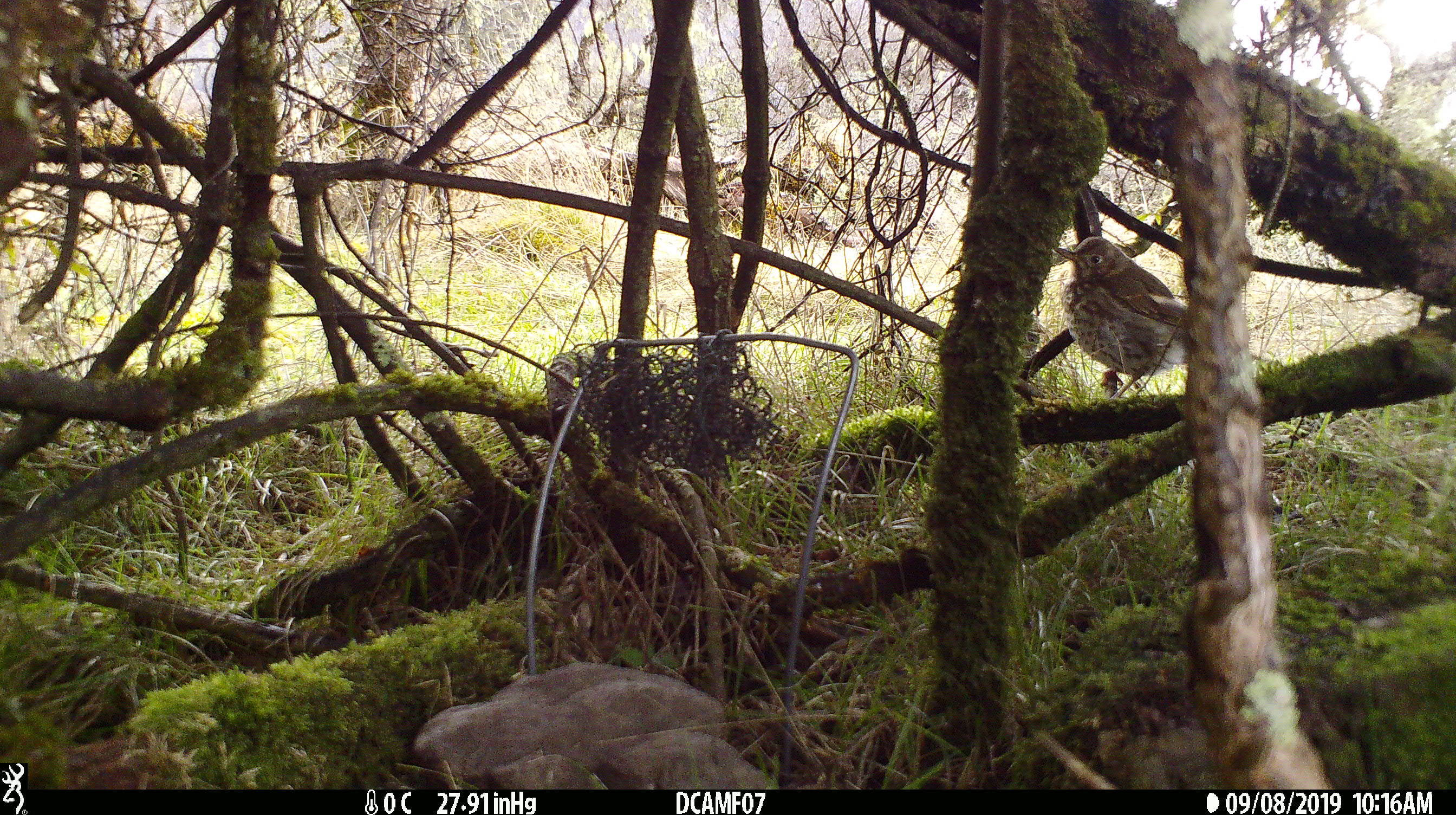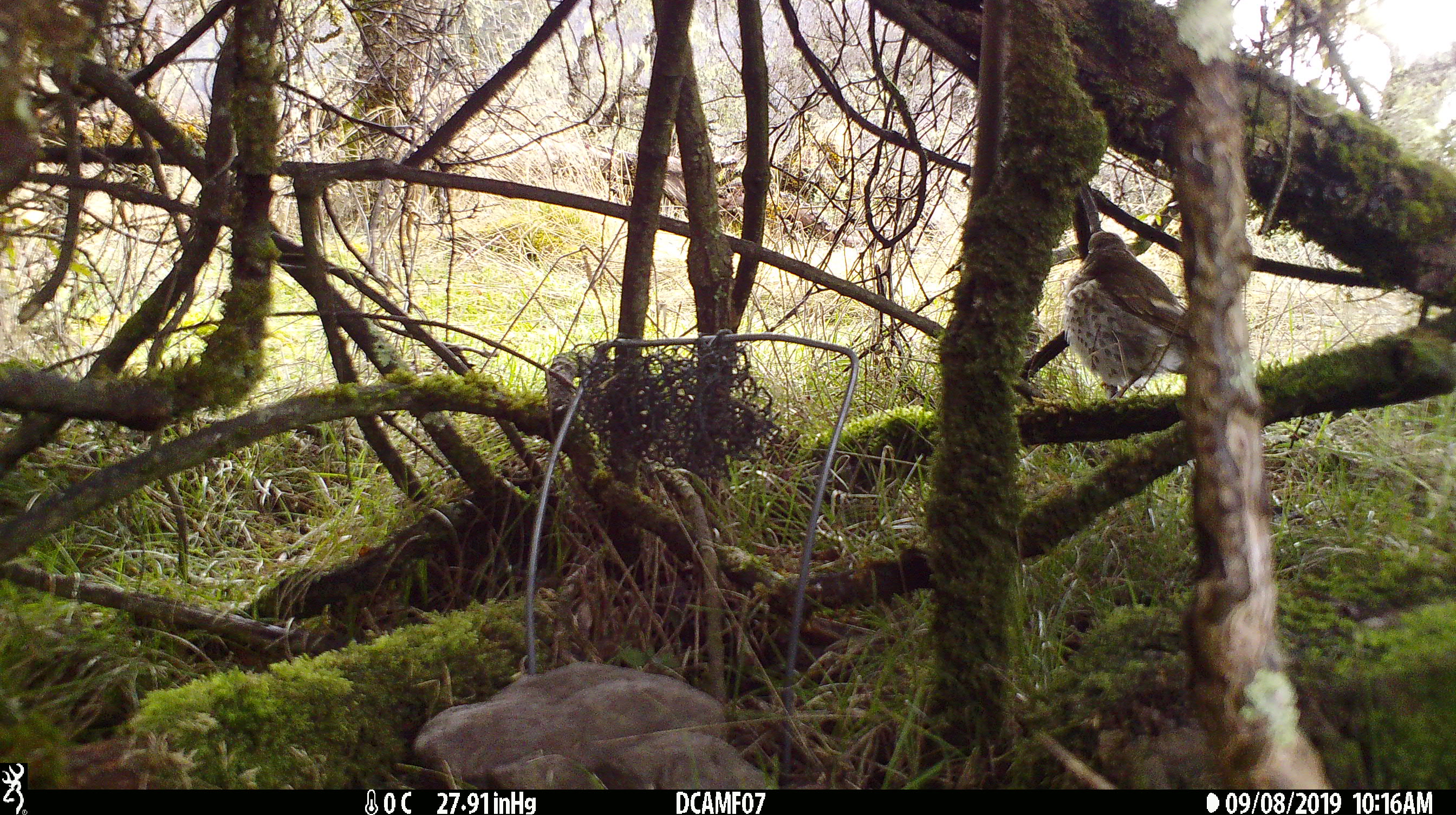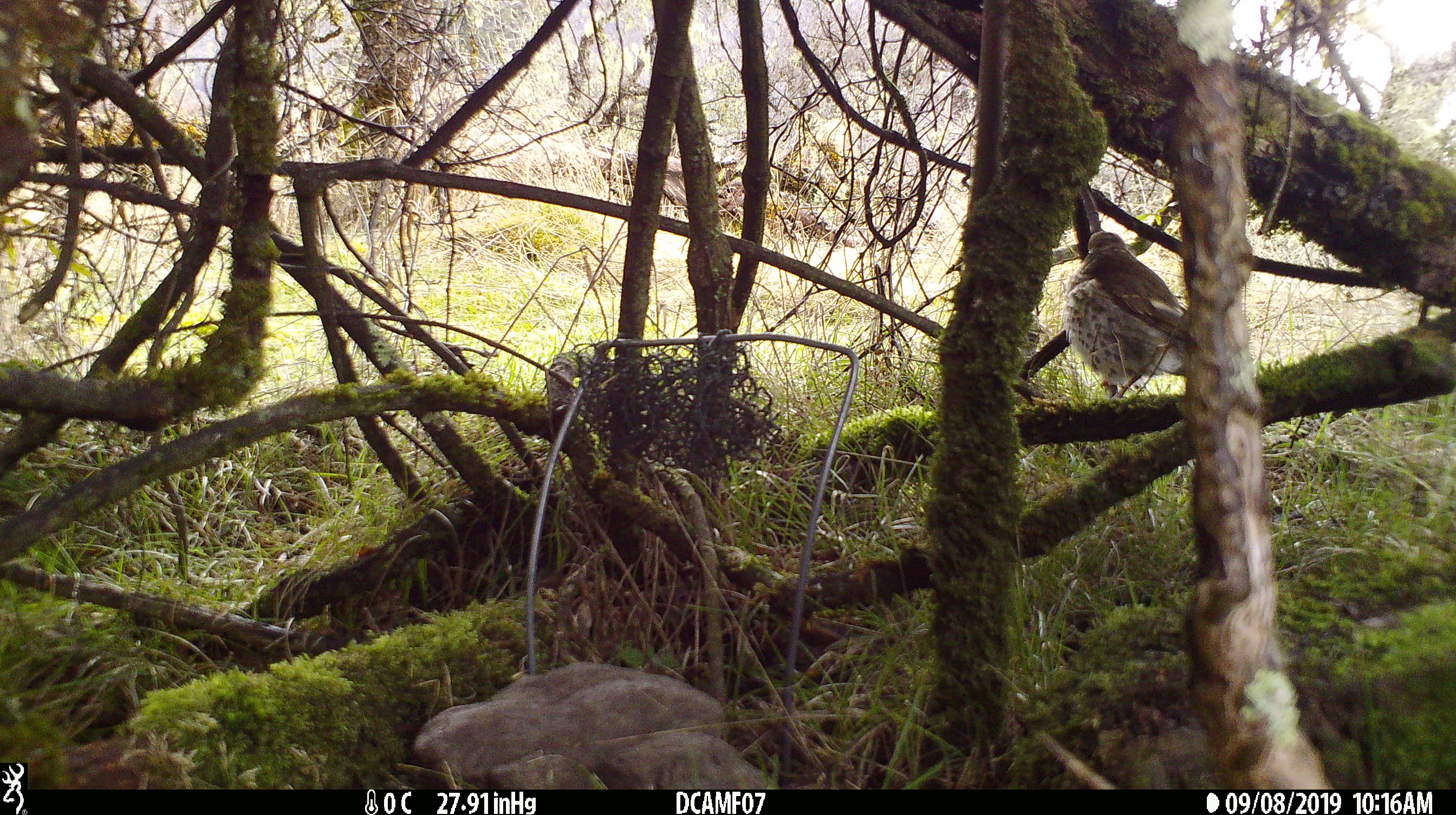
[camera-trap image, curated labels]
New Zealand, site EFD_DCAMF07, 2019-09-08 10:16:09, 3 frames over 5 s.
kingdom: Animalia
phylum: Chordata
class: Aves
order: Passeriformes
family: Turdidae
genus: Turdus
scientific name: Turdus philomelos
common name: song thrush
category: thrush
Thrush (song thrush) (Turdus philomelos).